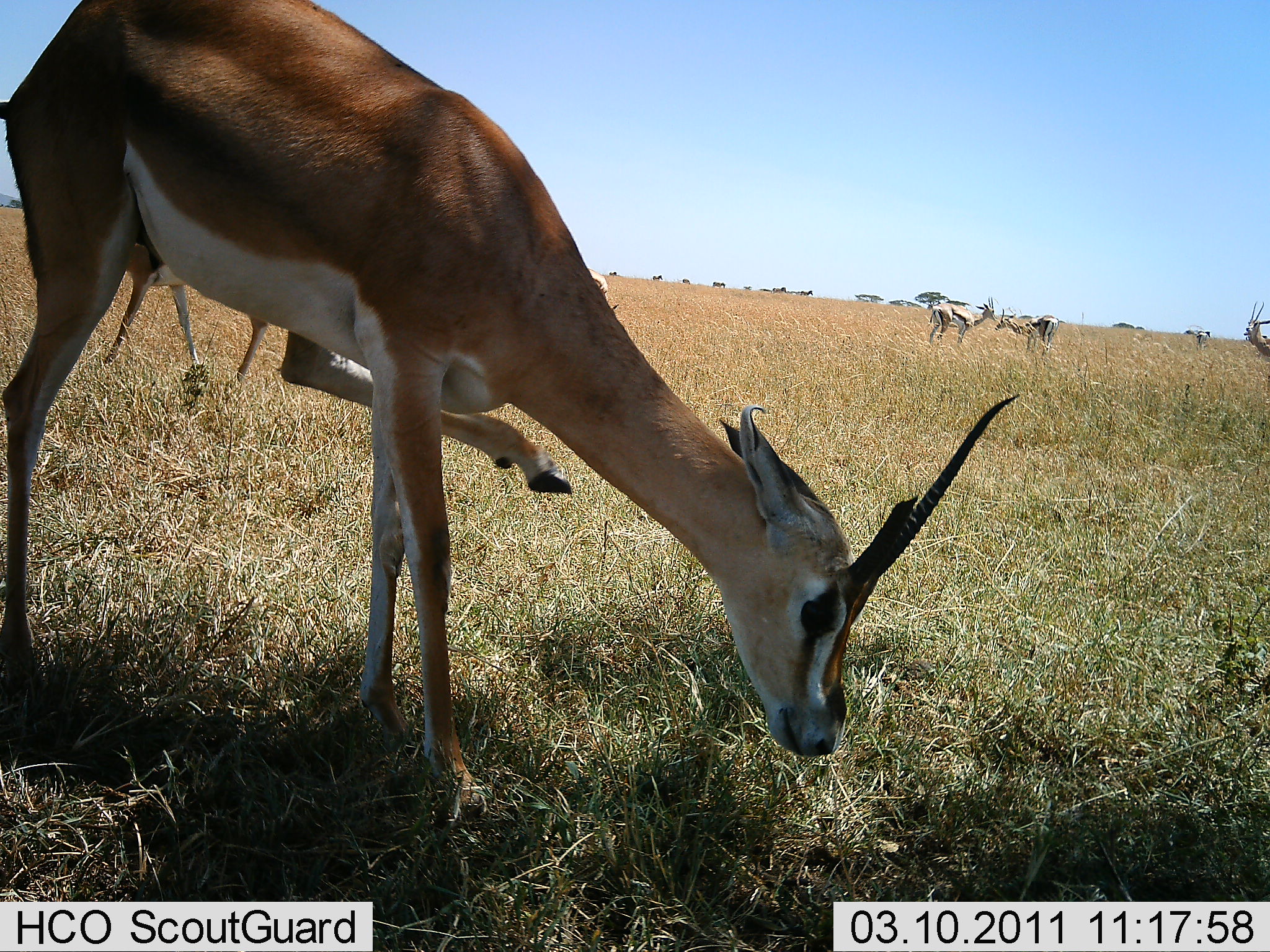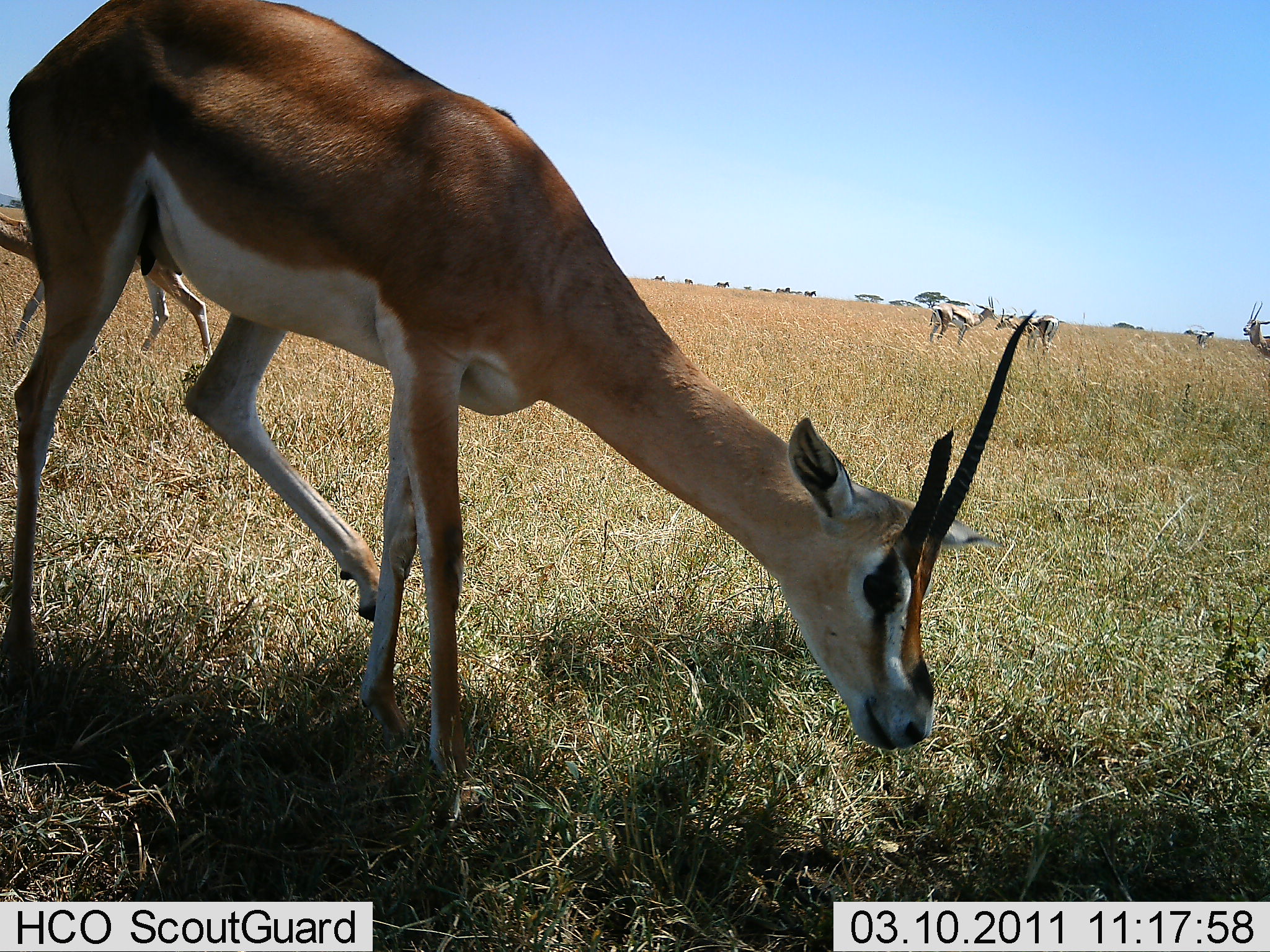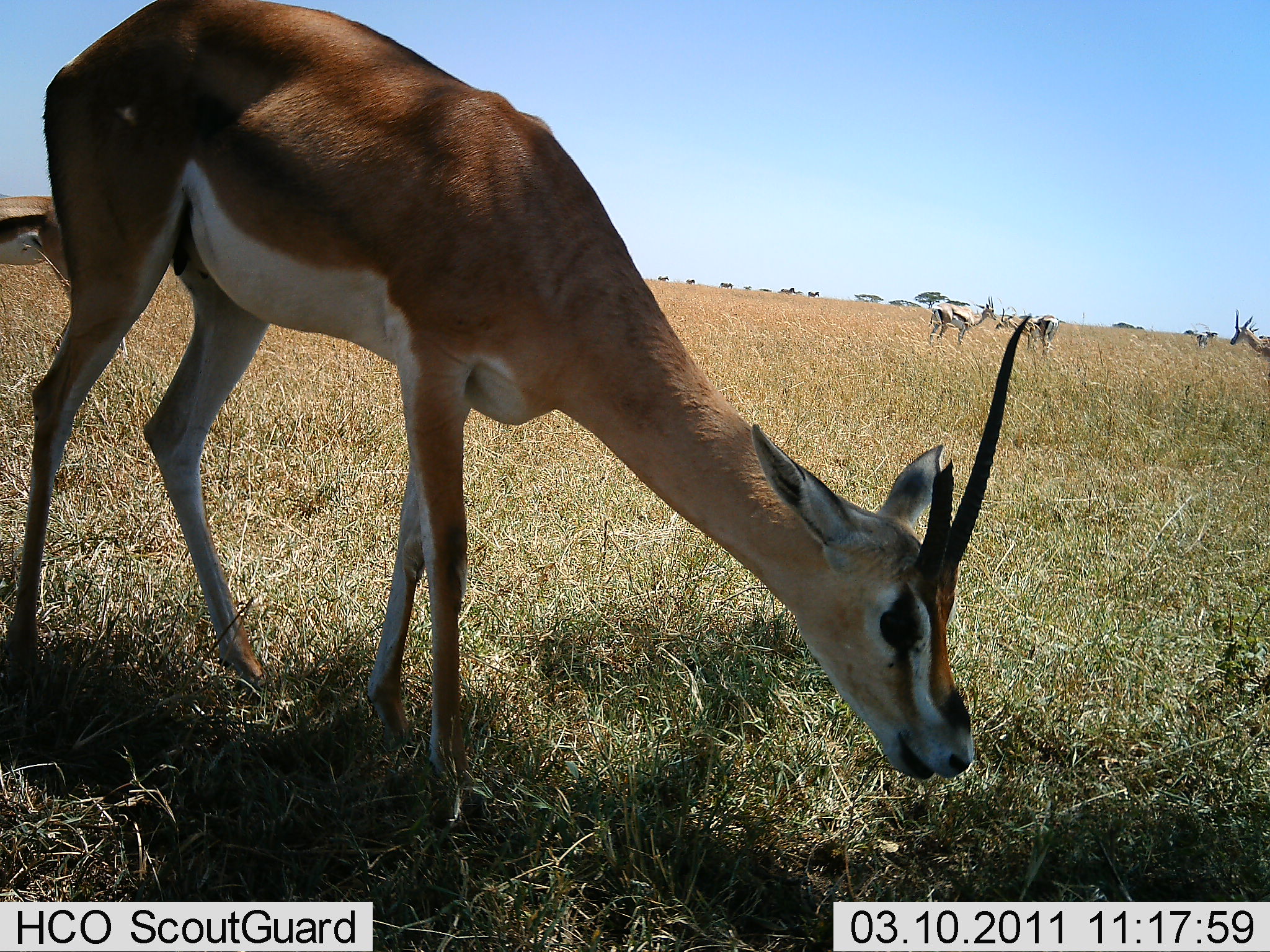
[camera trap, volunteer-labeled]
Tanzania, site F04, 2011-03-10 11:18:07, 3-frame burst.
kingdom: Animalia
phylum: Chordata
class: Mammalia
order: Artiodactyla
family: Bovidae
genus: Nanger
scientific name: Nanger granti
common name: grant's gazelle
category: gazellegrants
Gazellegrants (grant's gazelle) (Nanger granti), count 2. Behavior (volunteer vote fractions): standing 64%, resting 0%, moving 7%, interacting 7%. Young present (vote fraction): 0%. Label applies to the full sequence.